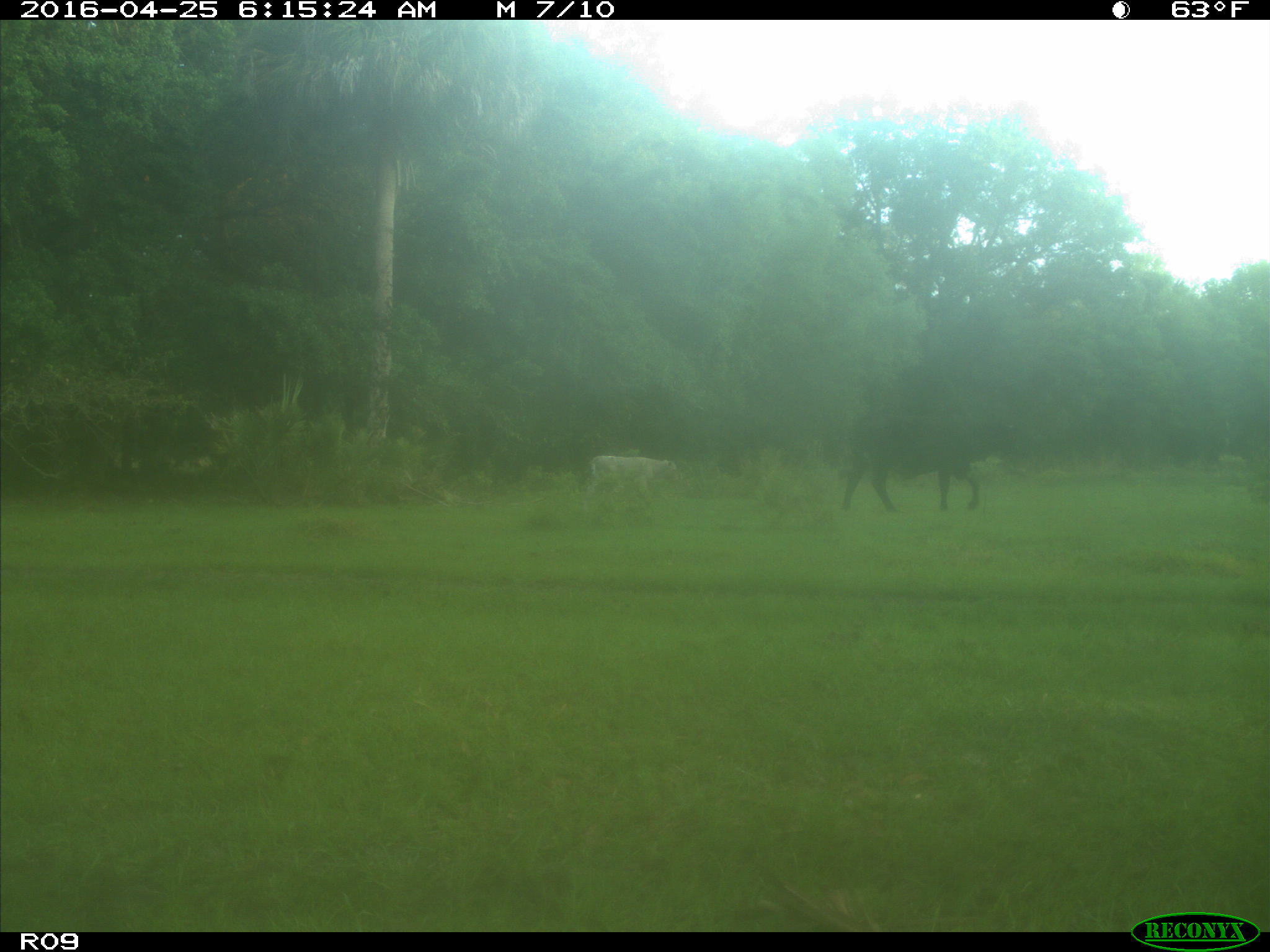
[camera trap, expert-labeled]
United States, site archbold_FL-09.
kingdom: Animalia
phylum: Chordata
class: Mammalia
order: Artiodactyla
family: Bovidae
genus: Bos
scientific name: Bos taurus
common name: domestic cow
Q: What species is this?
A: Bos taurus (domestic cow).